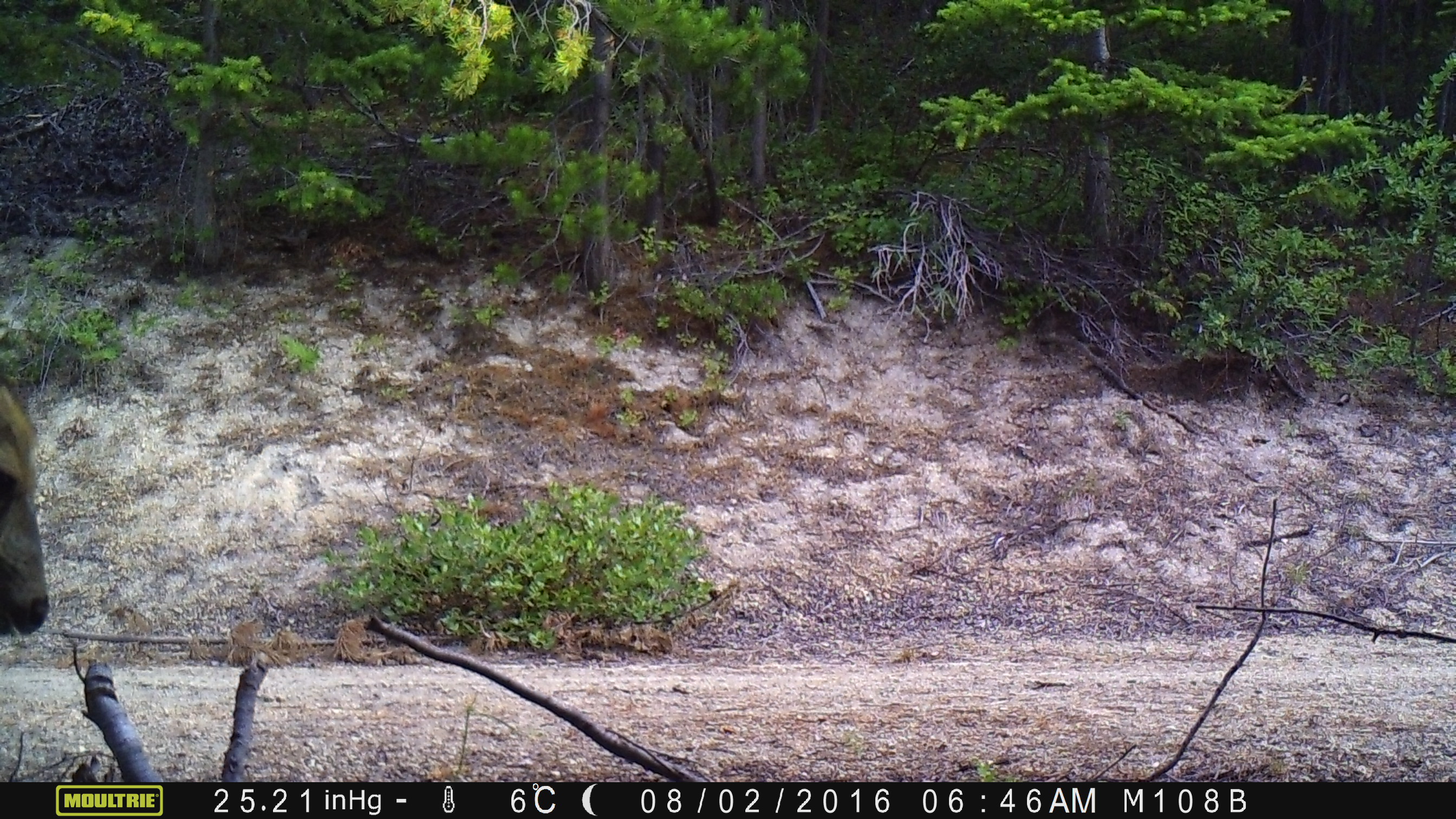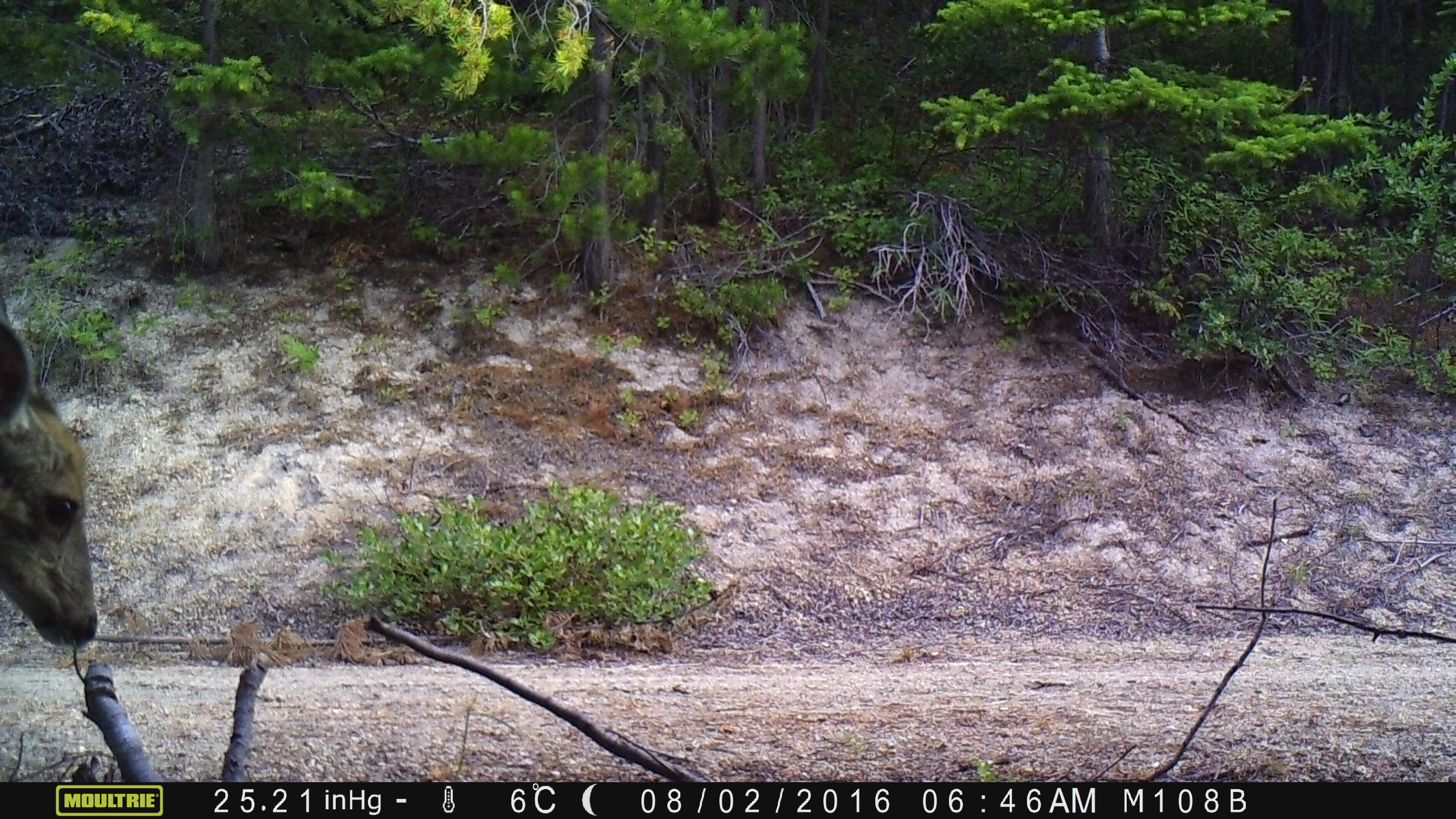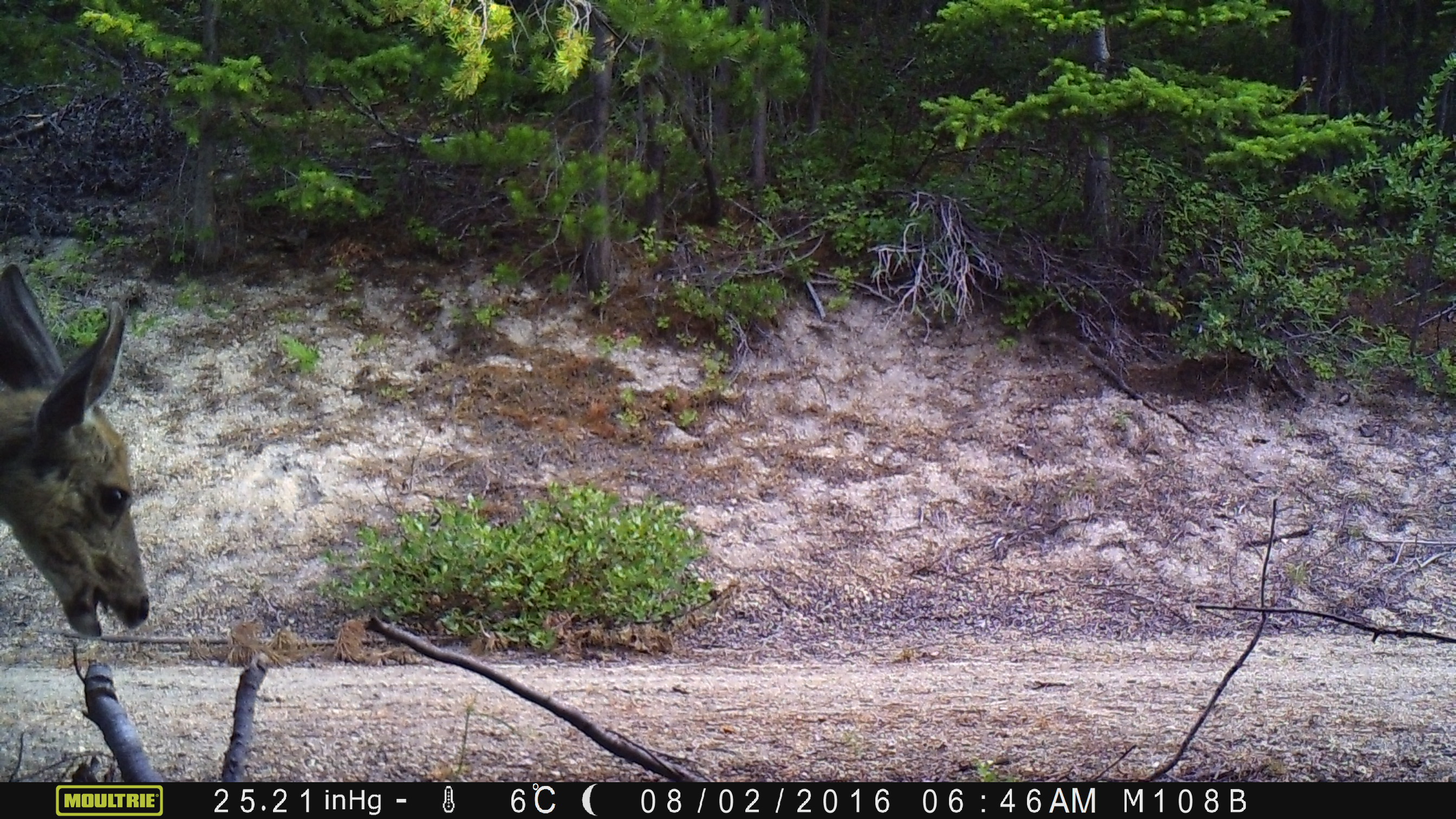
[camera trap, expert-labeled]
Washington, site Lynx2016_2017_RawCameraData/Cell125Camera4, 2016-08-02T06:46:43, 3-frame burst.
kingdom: Animalia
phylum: Chordata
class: Mammalia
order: Artiodactyla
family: Cervidae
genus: Odocoileus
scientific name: Odocoileus hemionus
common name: mule deer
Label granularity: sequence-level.